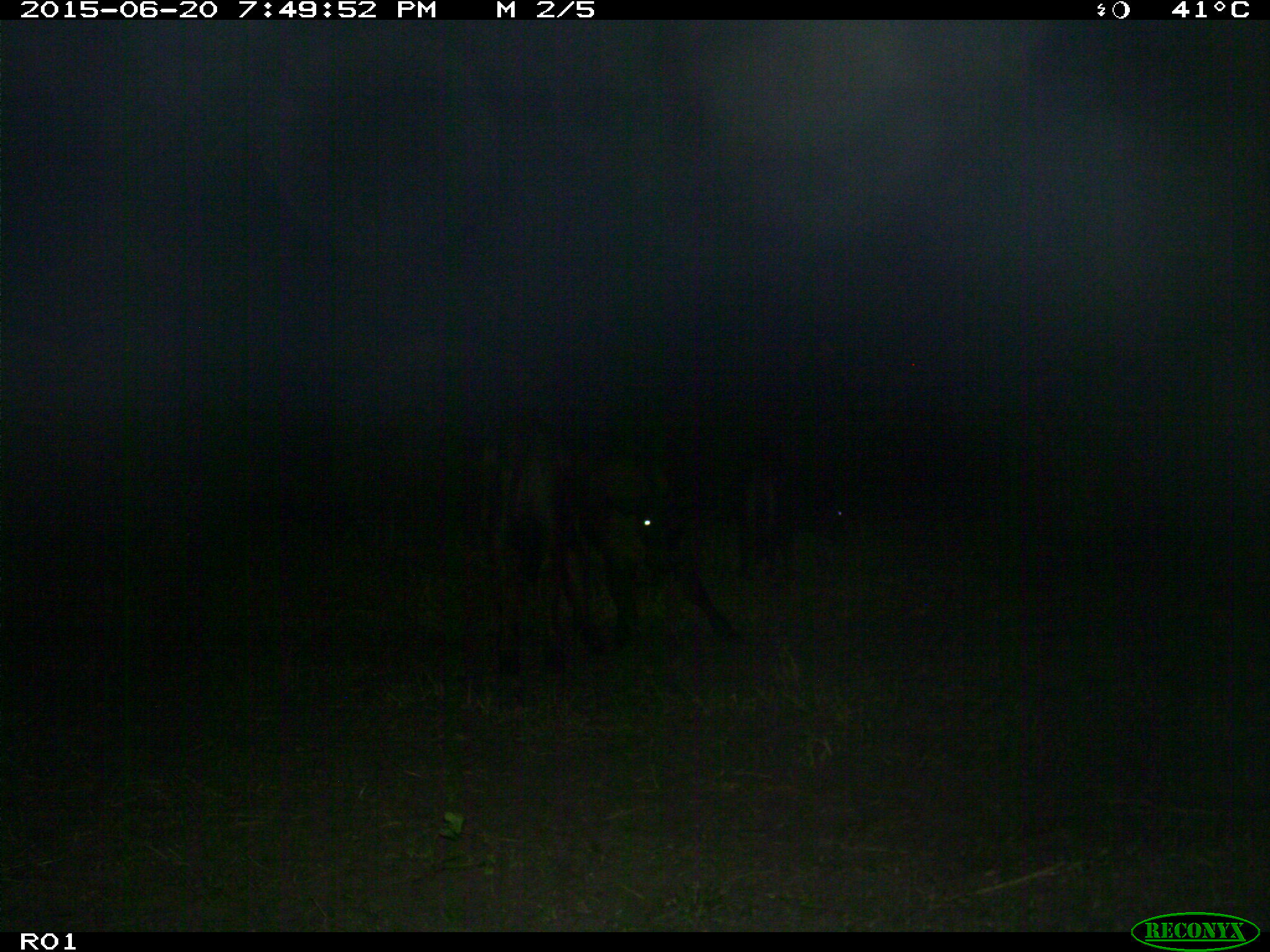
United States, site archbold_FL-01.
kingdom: Animalia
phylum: Chordata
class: Mammalia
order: Artiodactyla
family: Bovidae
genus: Bos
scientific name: Bos taurus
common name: domestic cow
Bos taurus (domestic cow).